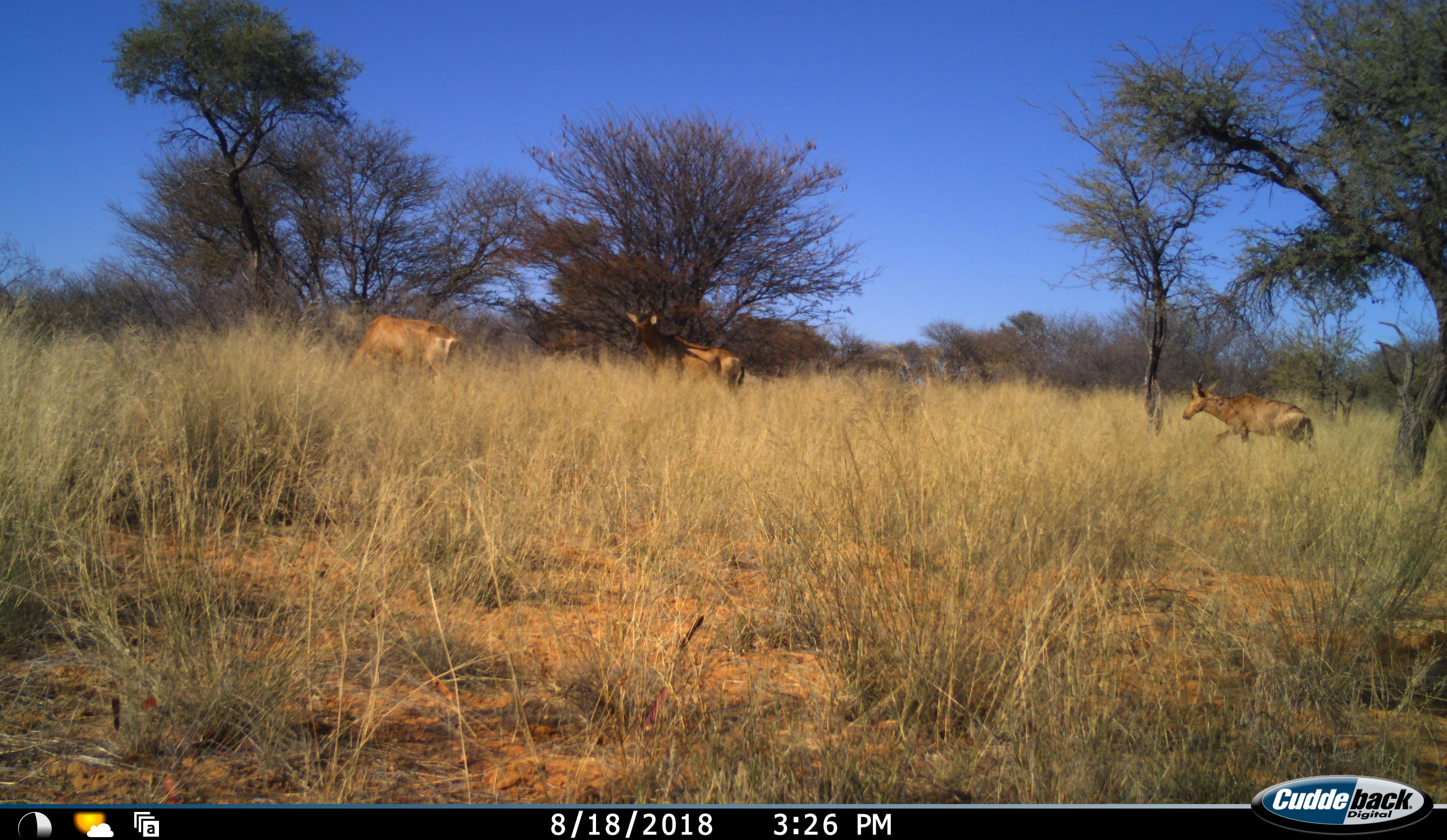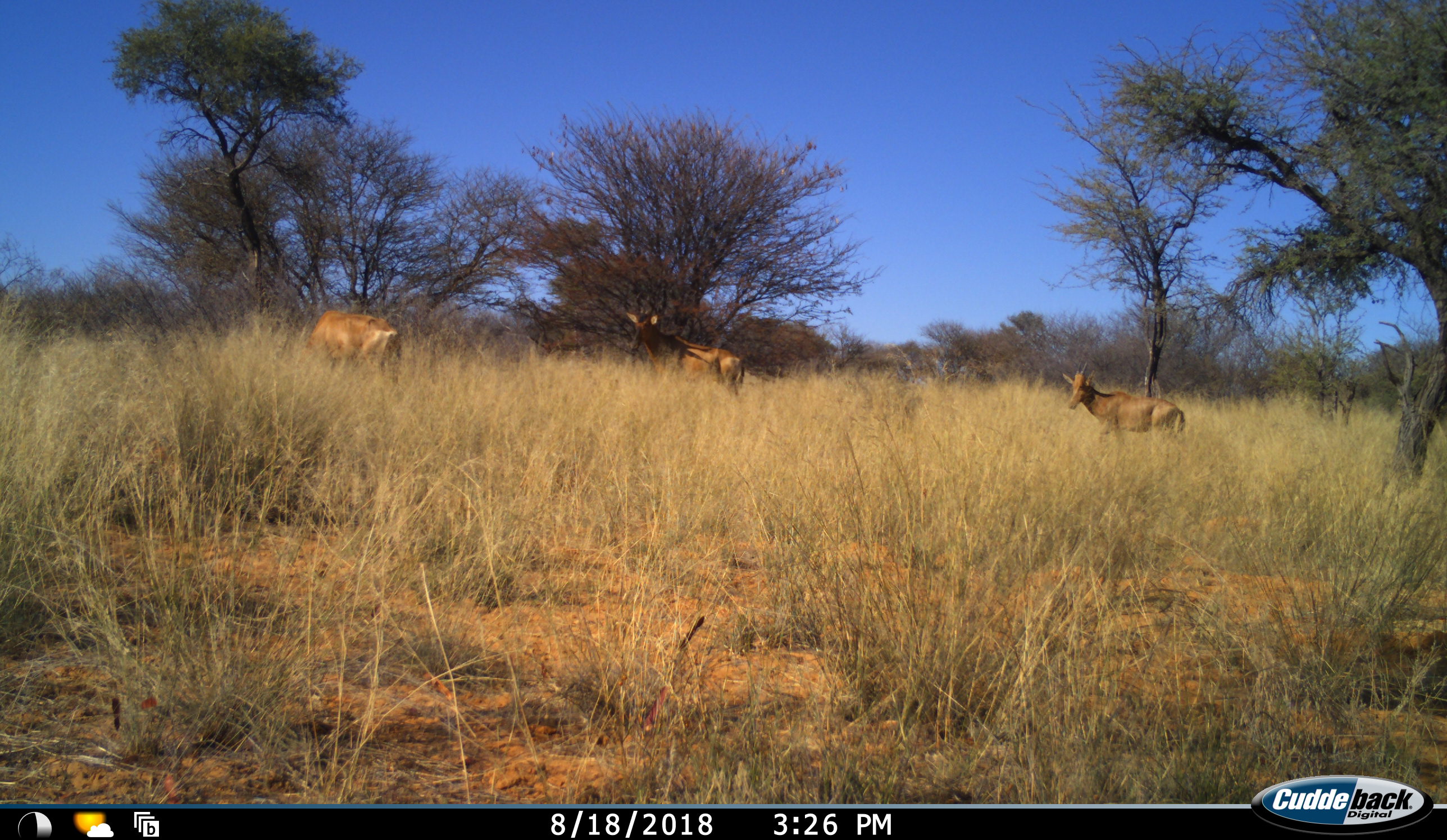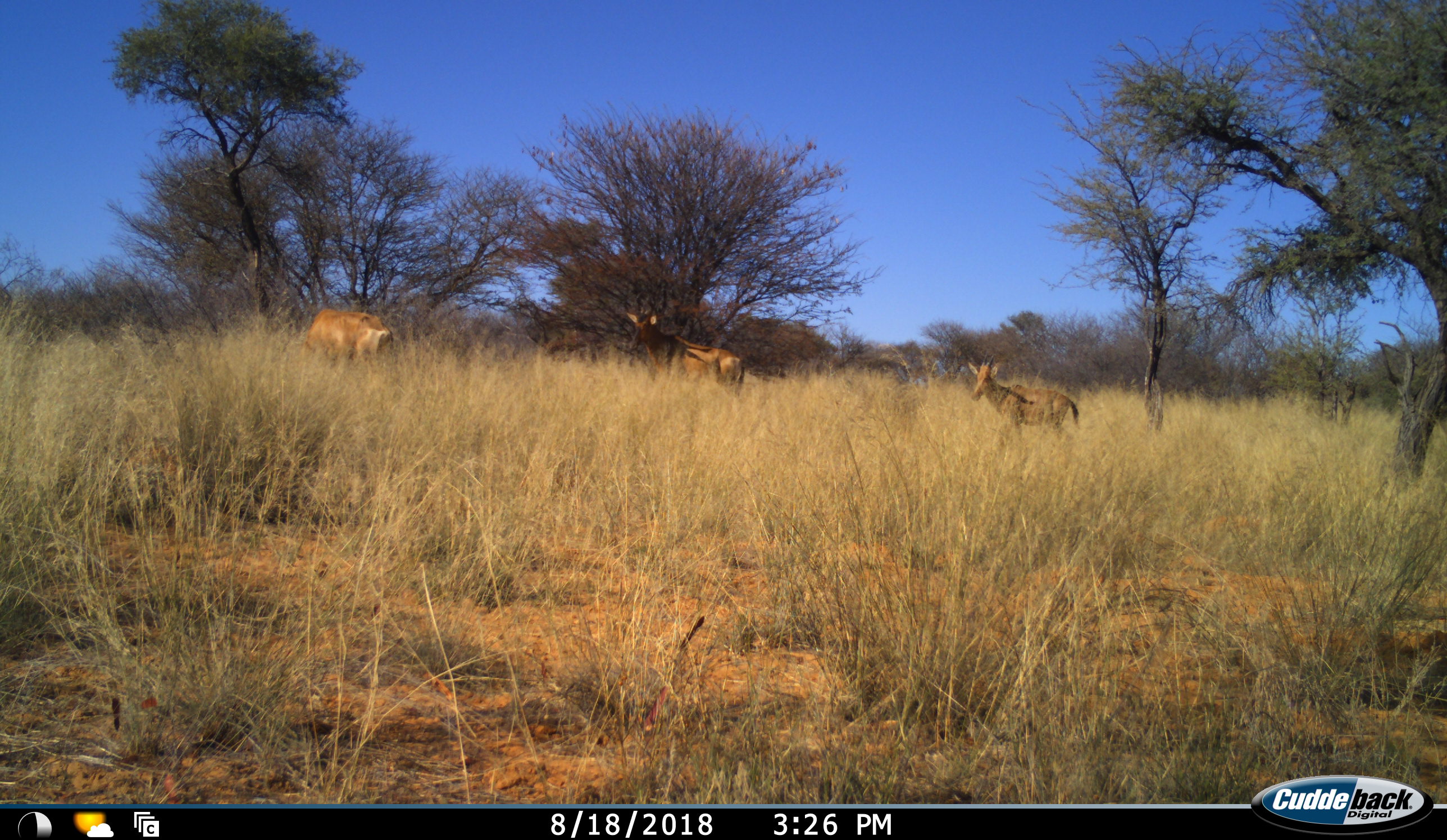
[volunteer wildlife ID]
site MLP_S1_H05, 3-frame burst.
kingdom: Animalia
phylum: Chordata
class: Mammalia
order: Artiodactyla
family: Bovidae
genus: Alcelaphus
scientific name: Alcelaphus buselaphus caama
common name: red hartebeest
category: hartebeestred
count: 3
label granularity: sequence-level